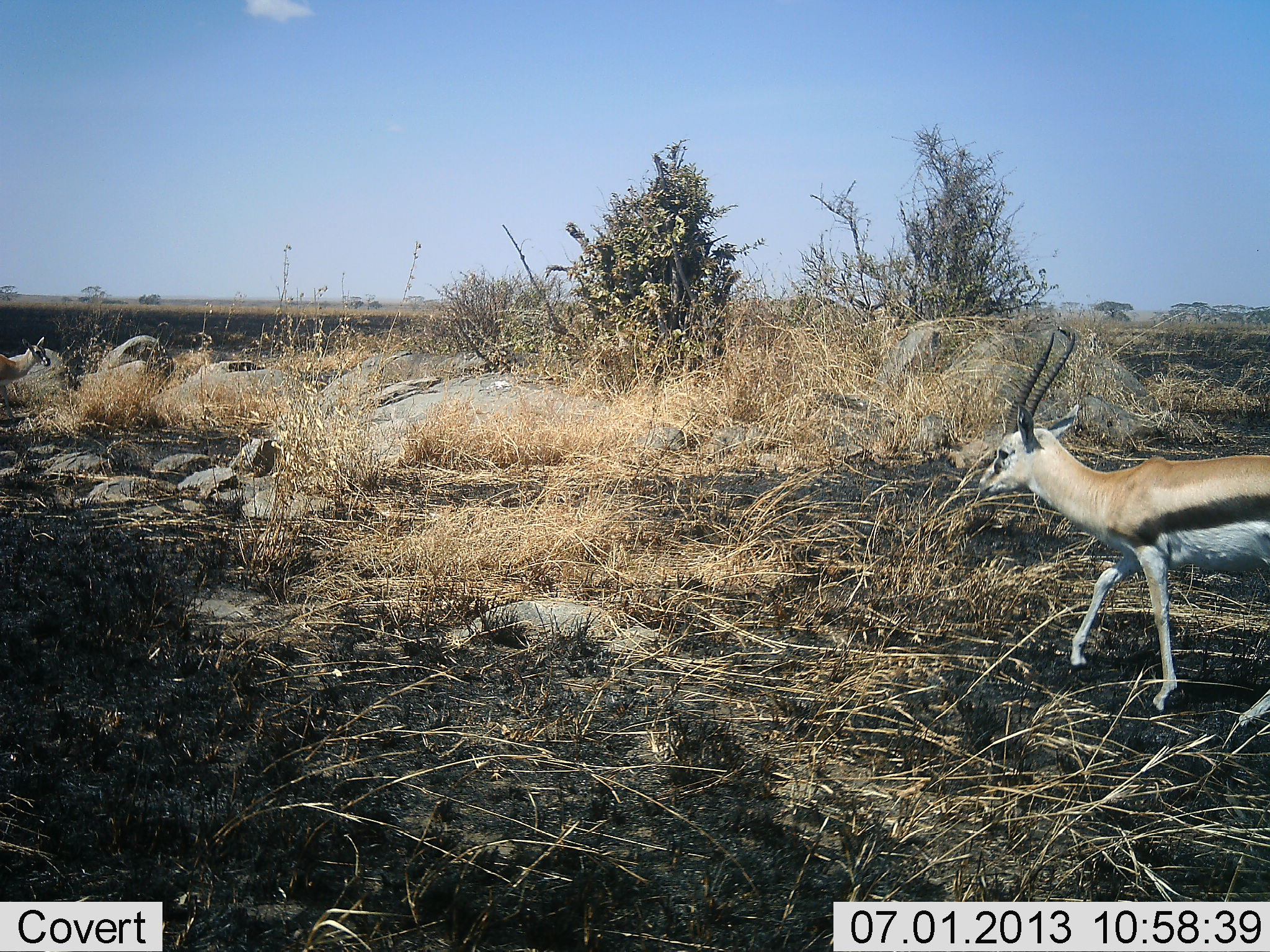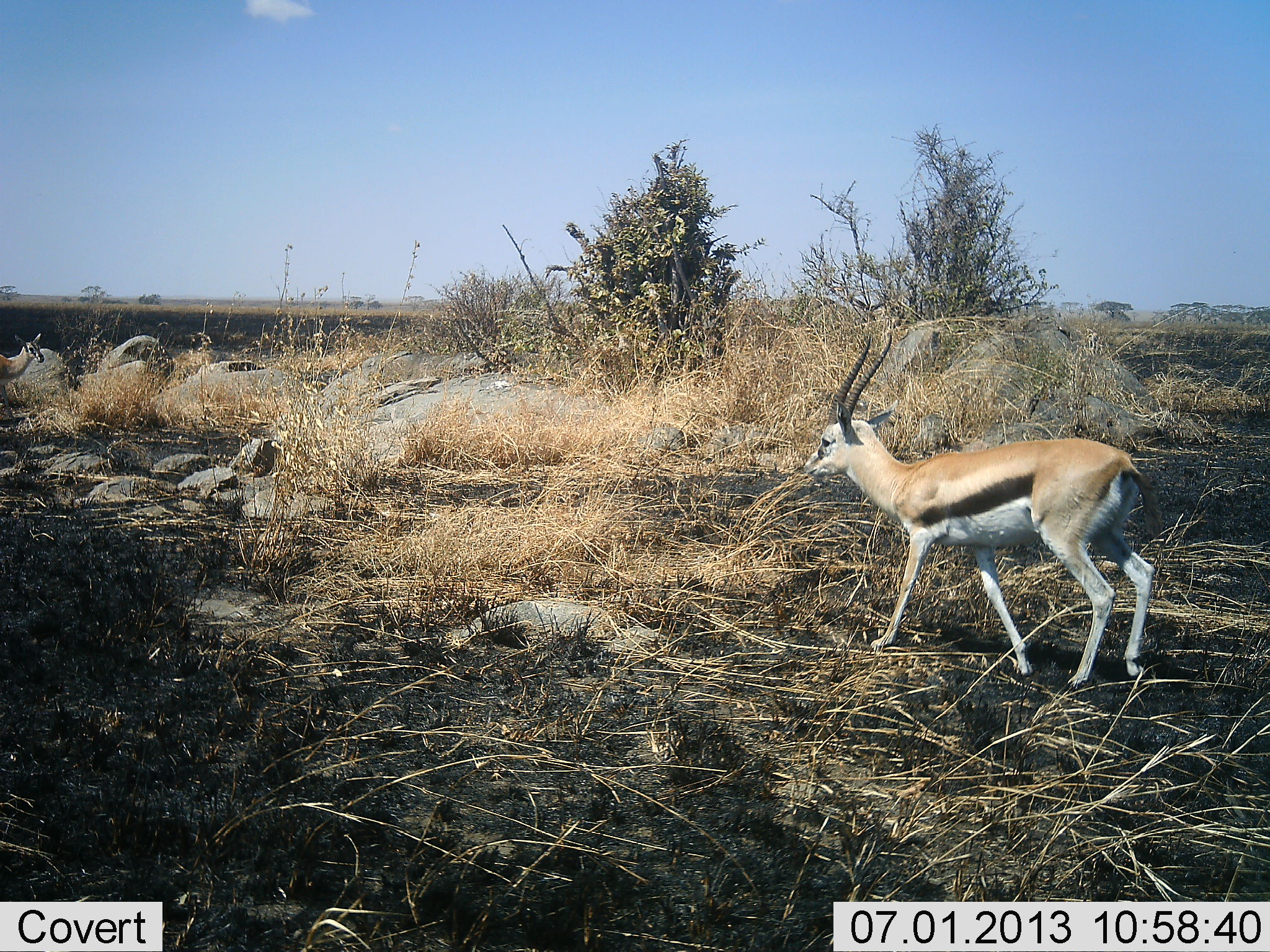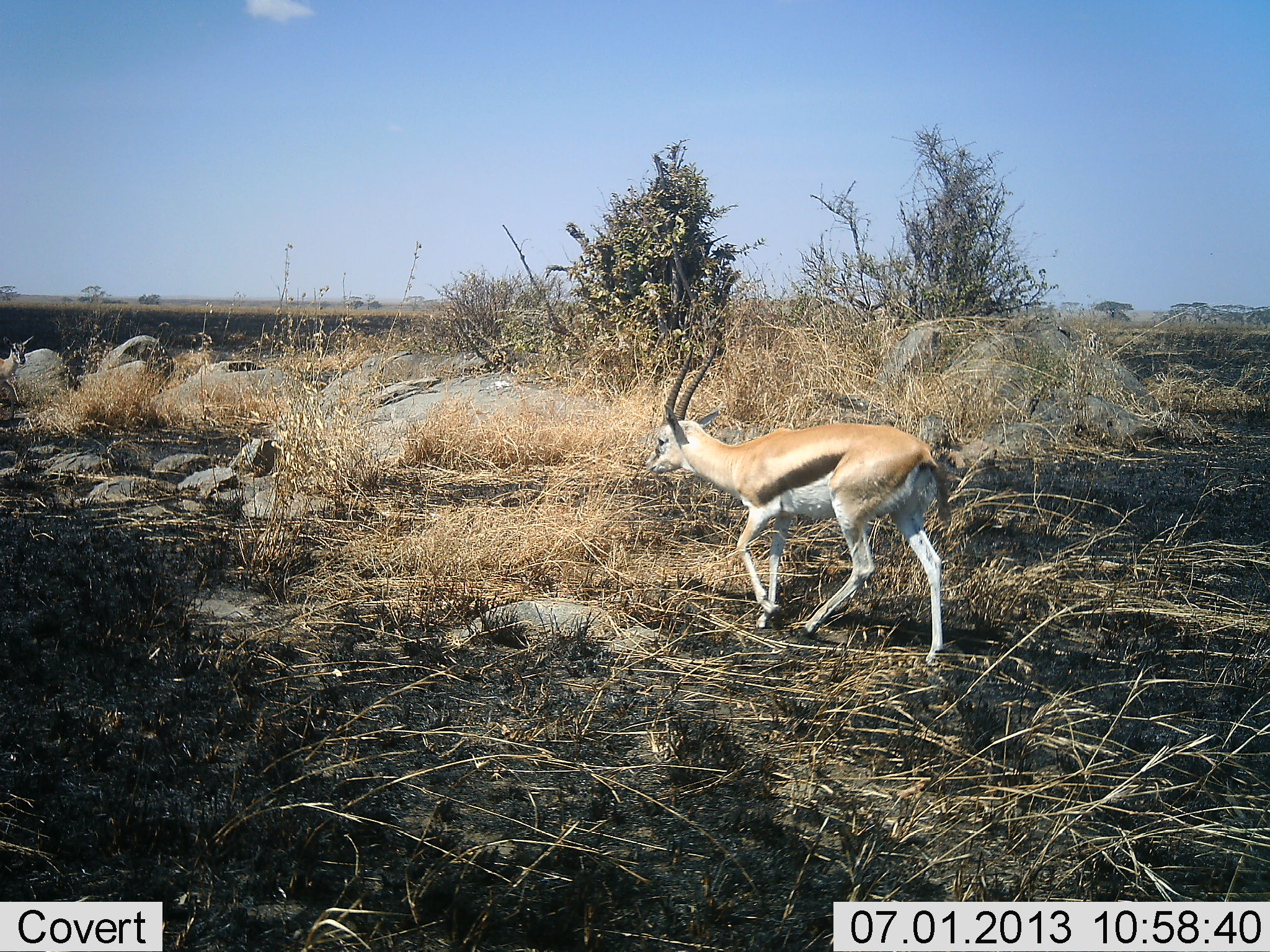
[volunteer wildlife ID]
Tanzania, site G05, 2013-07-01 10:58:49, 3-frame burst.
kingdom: Animalia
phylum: Chordata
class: Mammalia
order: Artiodactyla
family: Bovidae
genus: Eudorcas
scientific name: Eudorcas thomsonii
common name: thomson's gazelle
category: gazellethomsons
Gazellethomsons (thomson's gazelle) (Eudorcas thomsonii), count 1. Behavior (volunteer vote fractions): standing 26%, resting 0%, moving 96%, interacting 0%. Young present (vote fraction): 0%. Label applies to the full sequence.